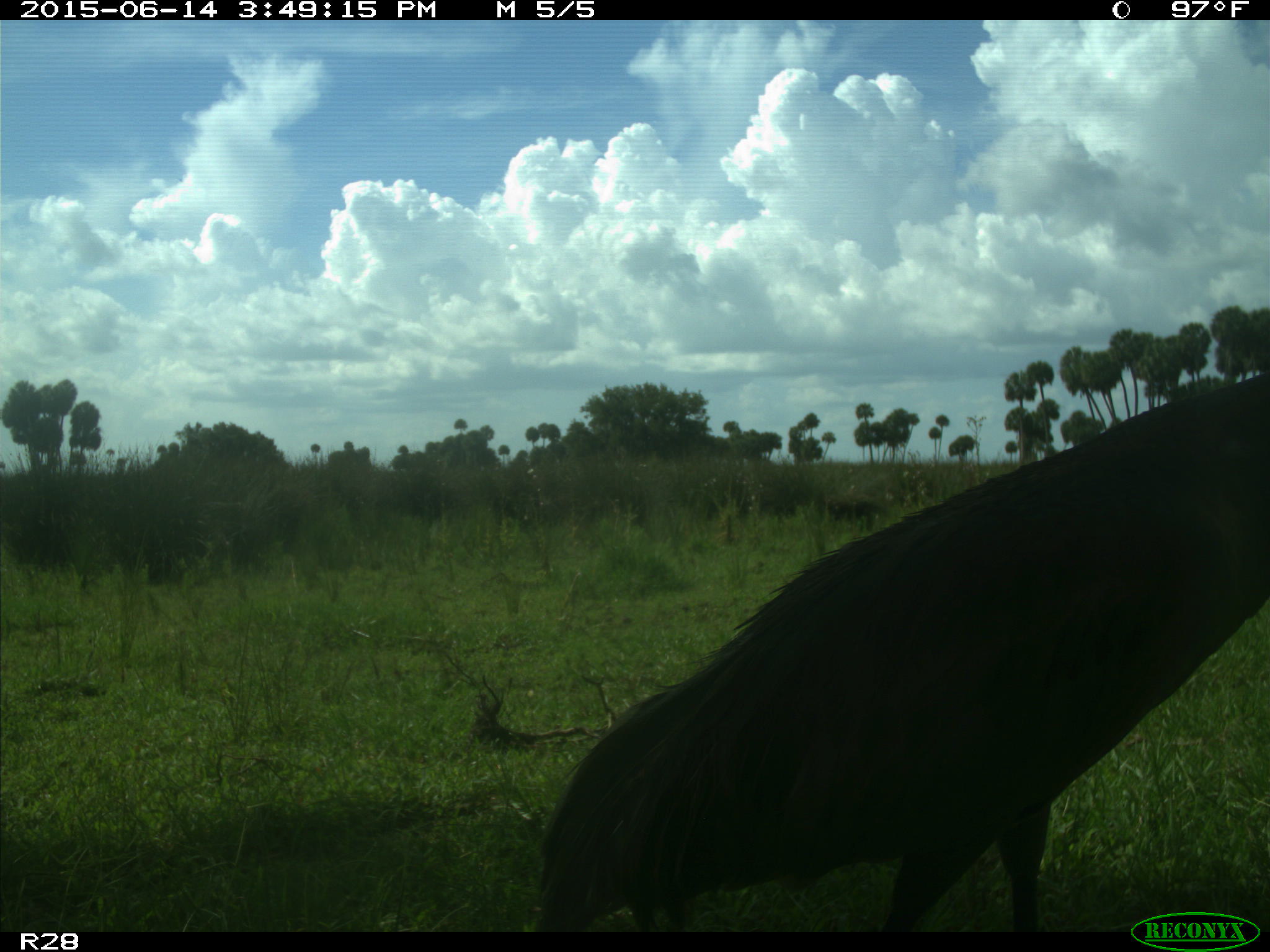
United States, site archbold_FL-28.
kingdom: Animalia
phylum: Chordata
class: Aves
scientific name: Aves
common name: birds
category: unidentified bird